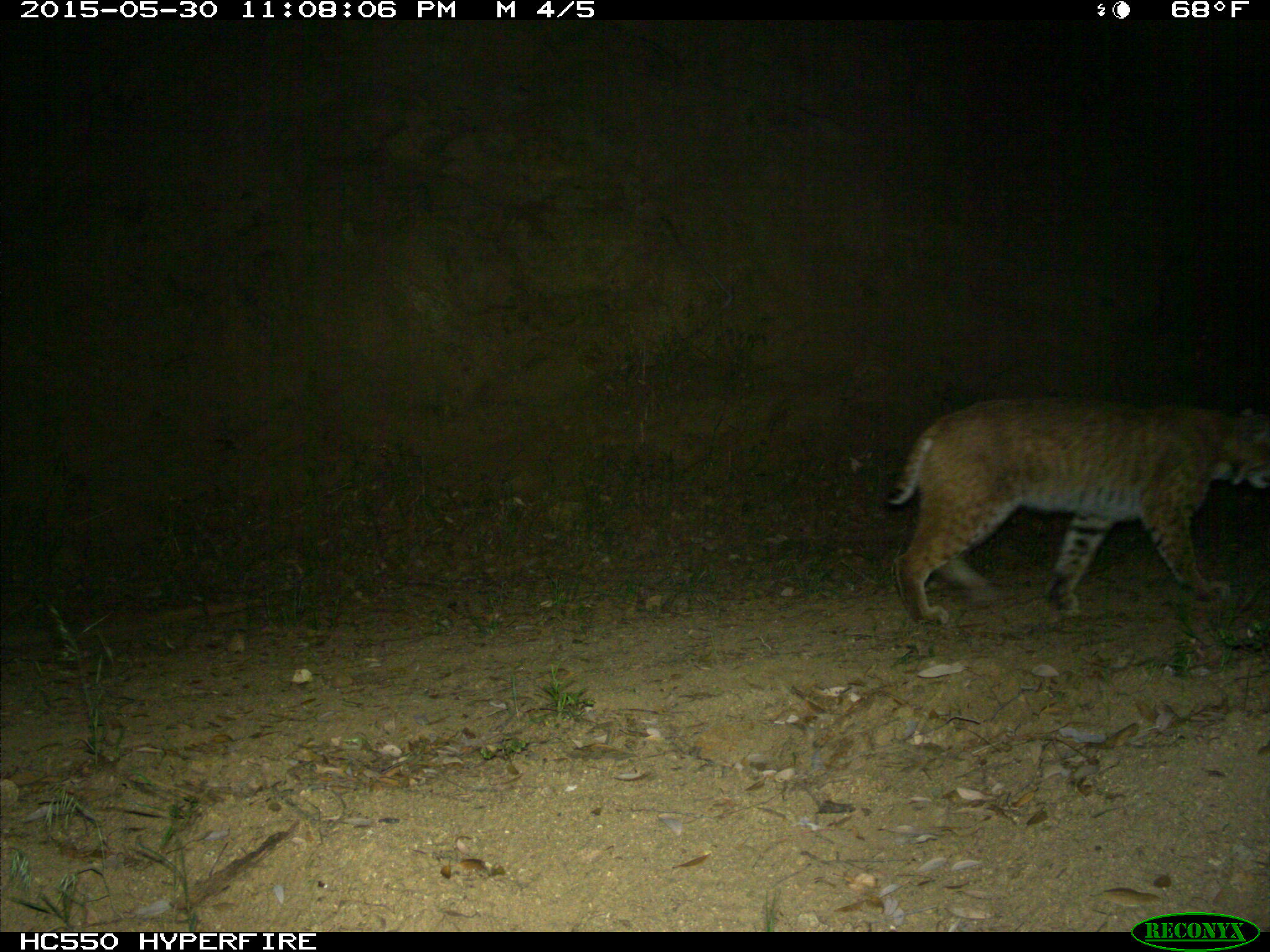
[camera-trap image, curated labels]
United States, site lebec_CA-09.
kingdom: Animalia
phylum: Chordata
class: Mammalia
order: Carnivora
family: Felidae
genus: Lynx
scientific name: Lynx rufus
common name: bobcat